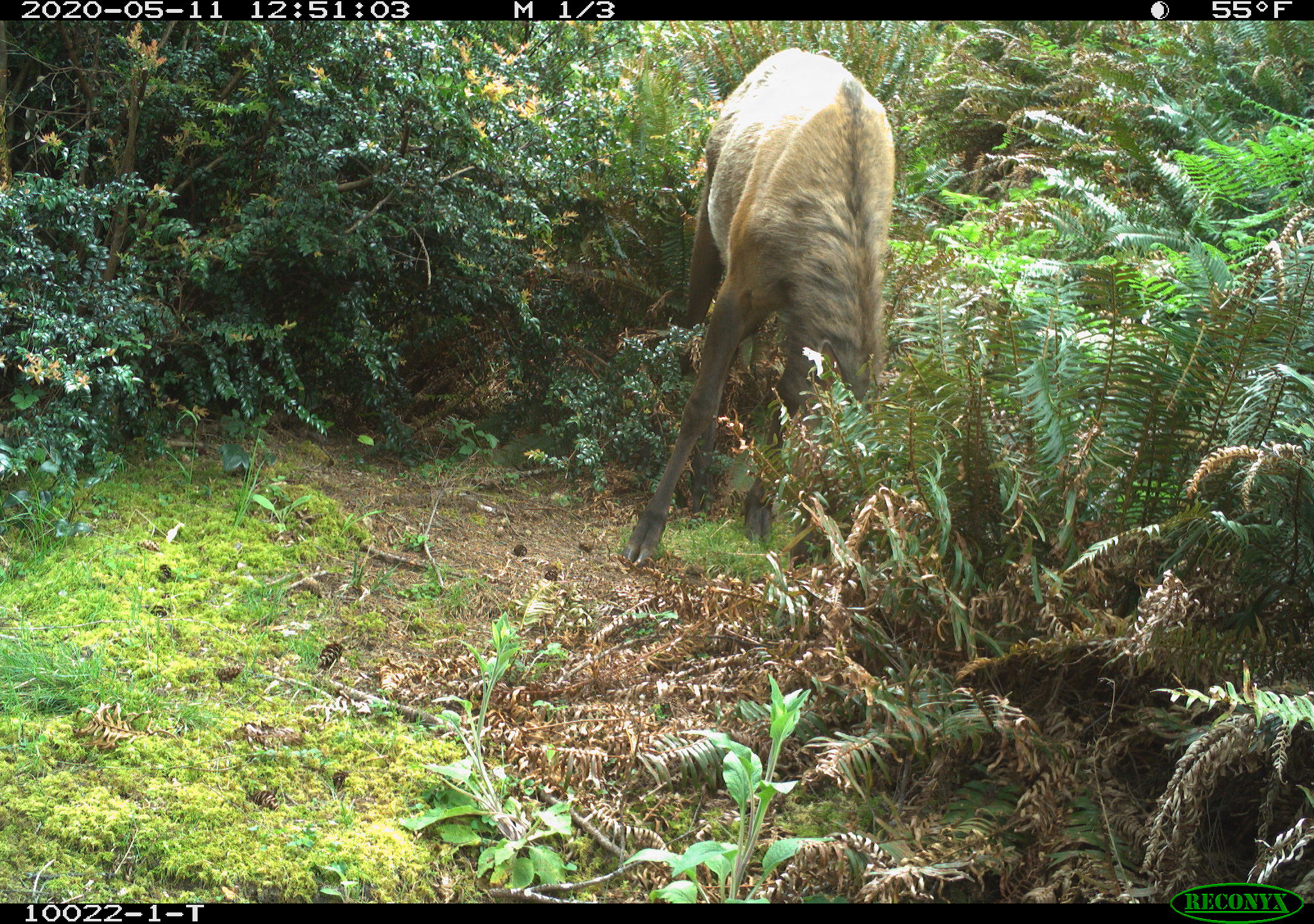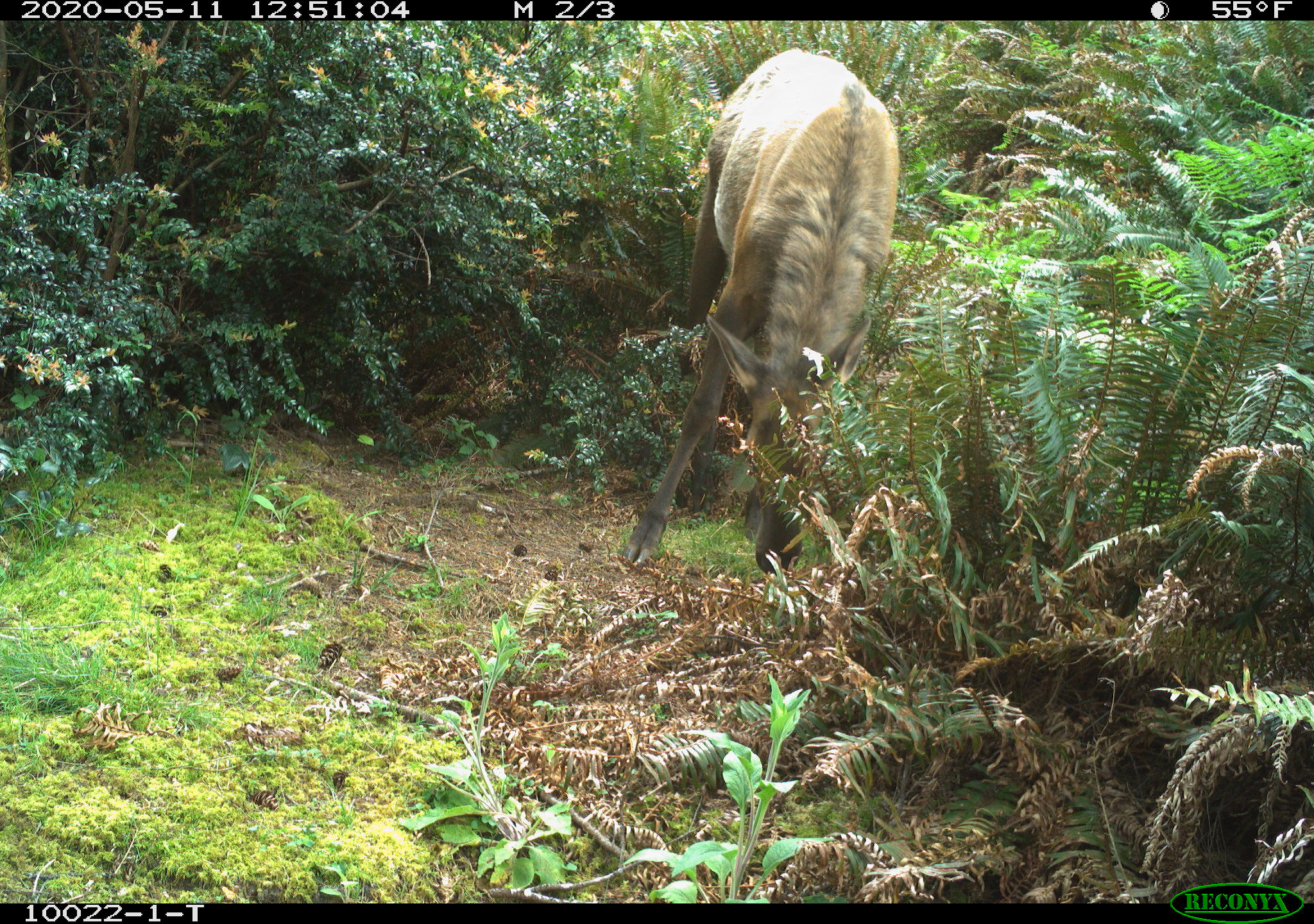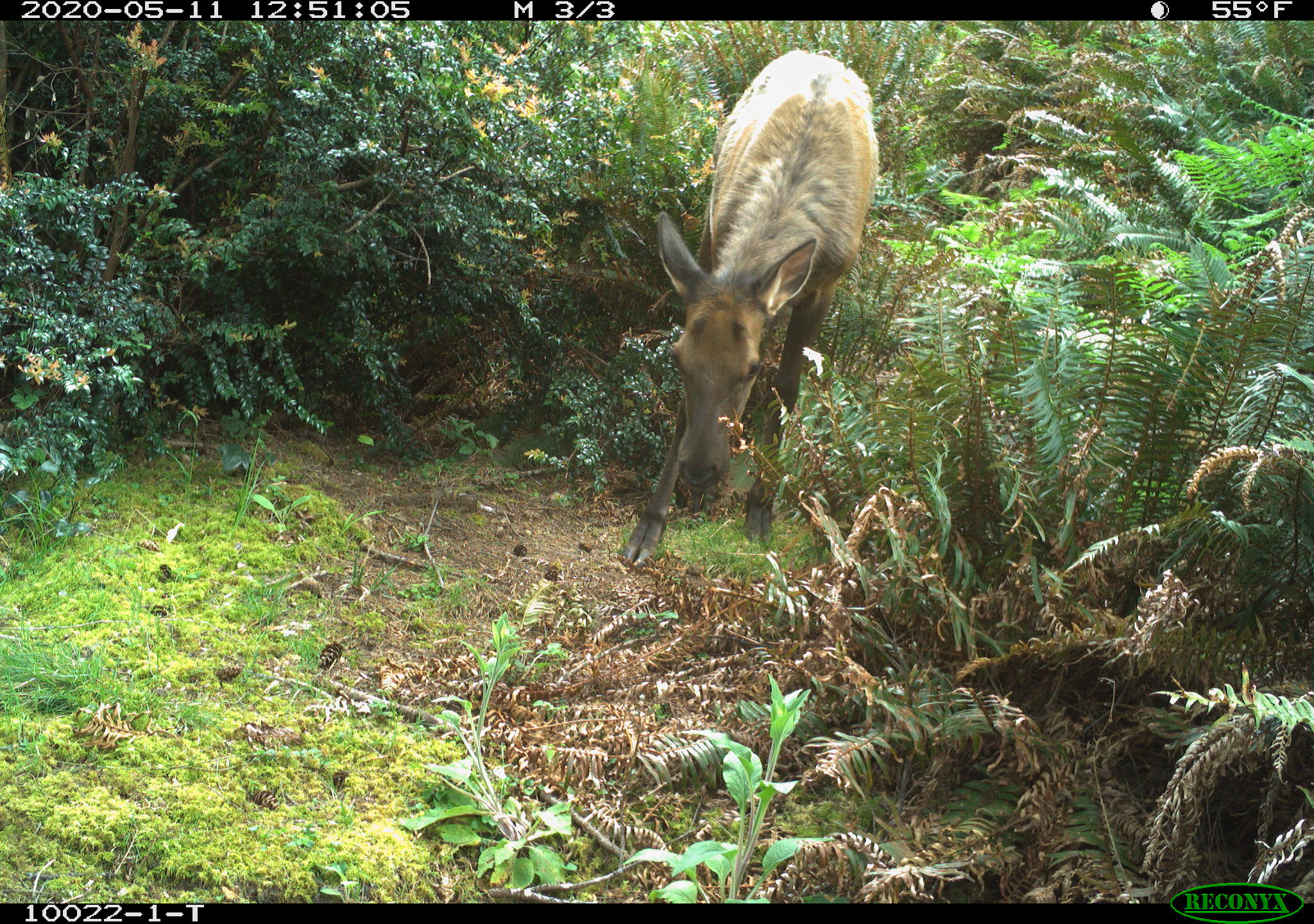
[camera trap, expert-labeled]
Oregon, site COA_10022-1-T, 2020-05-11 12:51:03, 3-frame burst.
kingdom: Animalia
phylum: Chordata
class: Mammalia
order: Artiodactyla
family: Cervidae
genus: Cervus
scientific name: Cervus canadensis roosevelti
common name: roosevelt elk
Roosevelt elk (Cervus canadensis roosevelti).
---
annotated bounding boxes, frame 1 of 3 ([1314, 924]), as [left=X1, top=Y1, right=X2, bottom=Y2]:
roosevelt elk: [left=612, top=43, right=920, bottom=574]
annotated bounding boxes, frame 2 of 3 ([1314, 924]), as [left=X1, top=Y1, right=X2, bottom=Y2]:
roosevelt elk: [left=612, top=33, right=920, bottom=578]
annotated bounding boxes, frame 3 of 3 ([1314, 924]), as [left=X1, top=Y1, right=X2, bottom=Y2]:
roosevelt elk: [left=612, top=41, right=886, bottom=576]